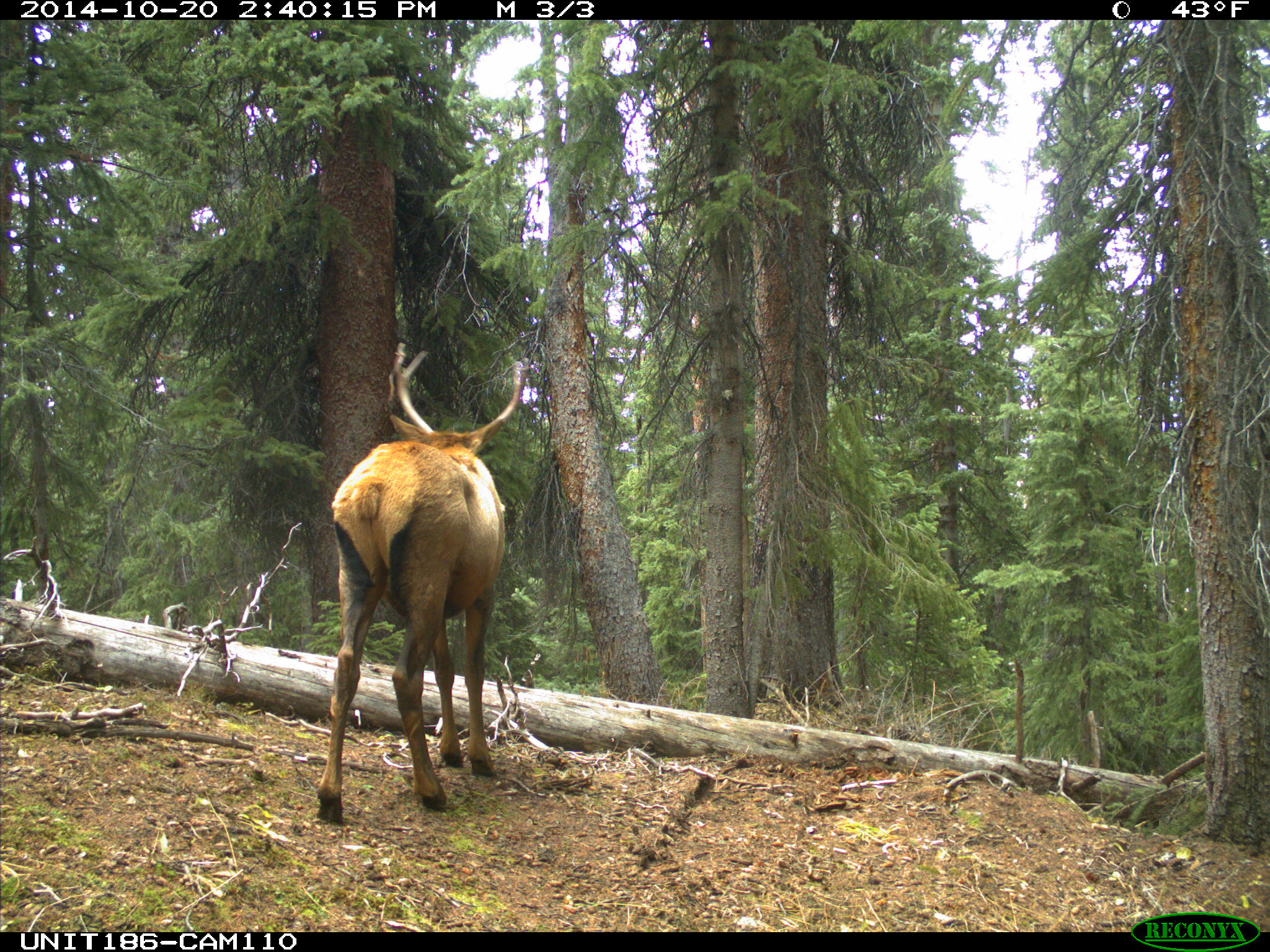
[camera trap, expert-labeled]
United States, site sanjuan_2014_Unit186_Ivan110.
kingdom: Animalia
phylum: Chordata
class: Mammalia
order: Artiodactyla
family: Cervidae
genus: Cervus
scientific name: Cervus elaphus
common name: red deer